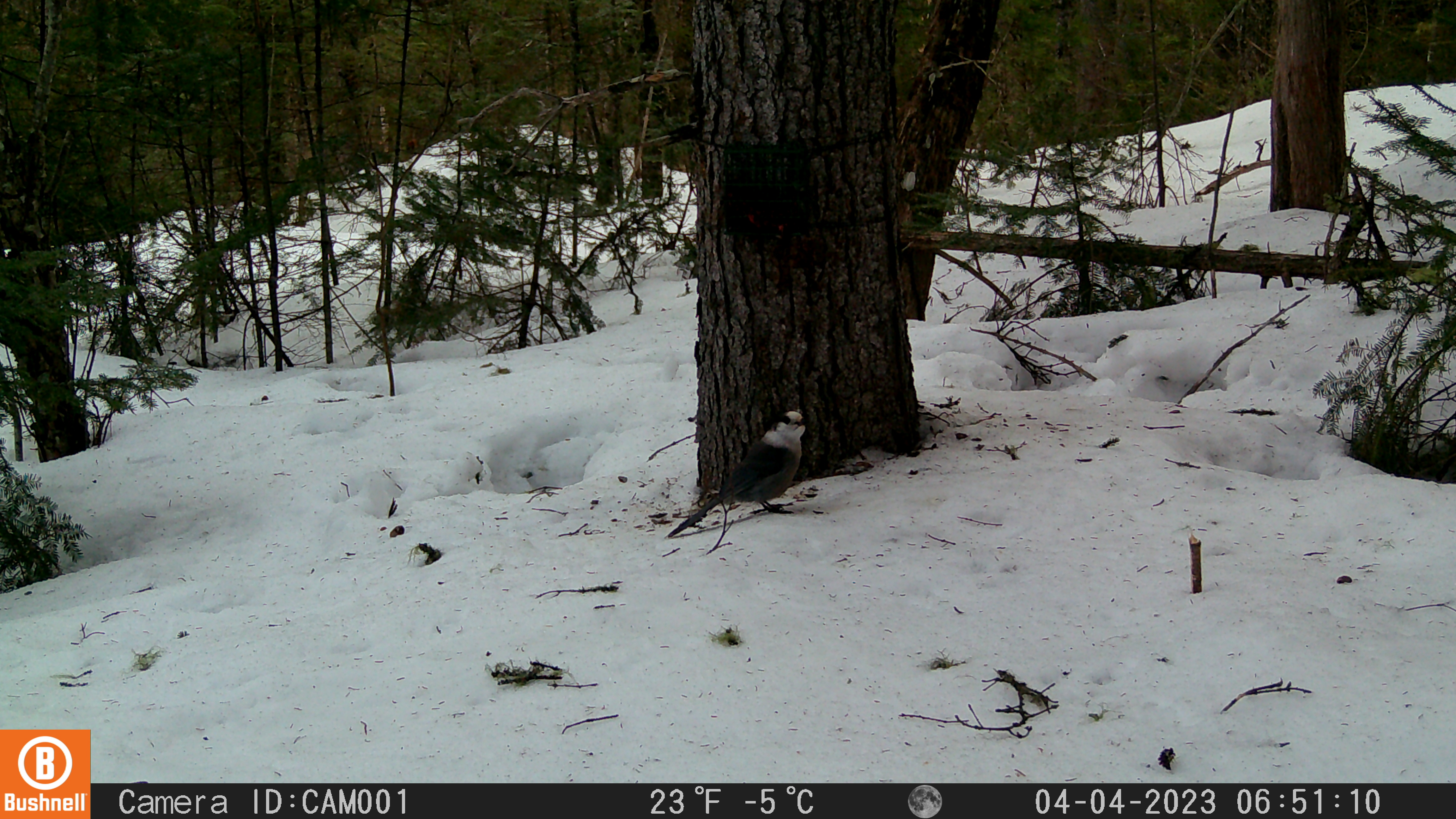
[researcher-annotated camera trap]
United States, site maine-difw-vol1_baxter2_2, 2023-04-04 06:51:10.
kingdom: Animalia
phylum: Chordata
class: Aves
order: Passeriformes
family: Corvidae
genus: Perisoreus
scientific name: Perisoreus canadensis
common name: canada jay